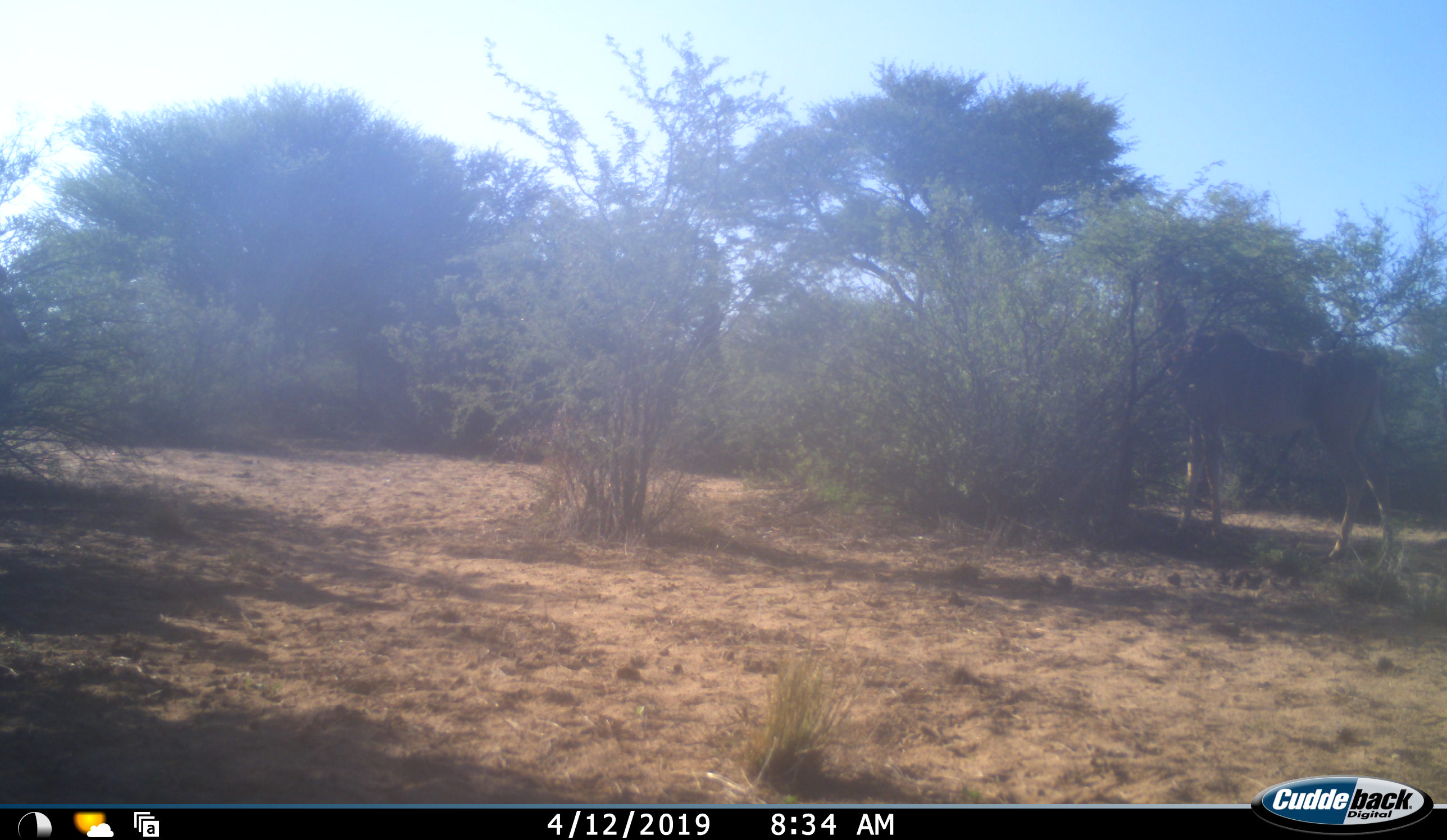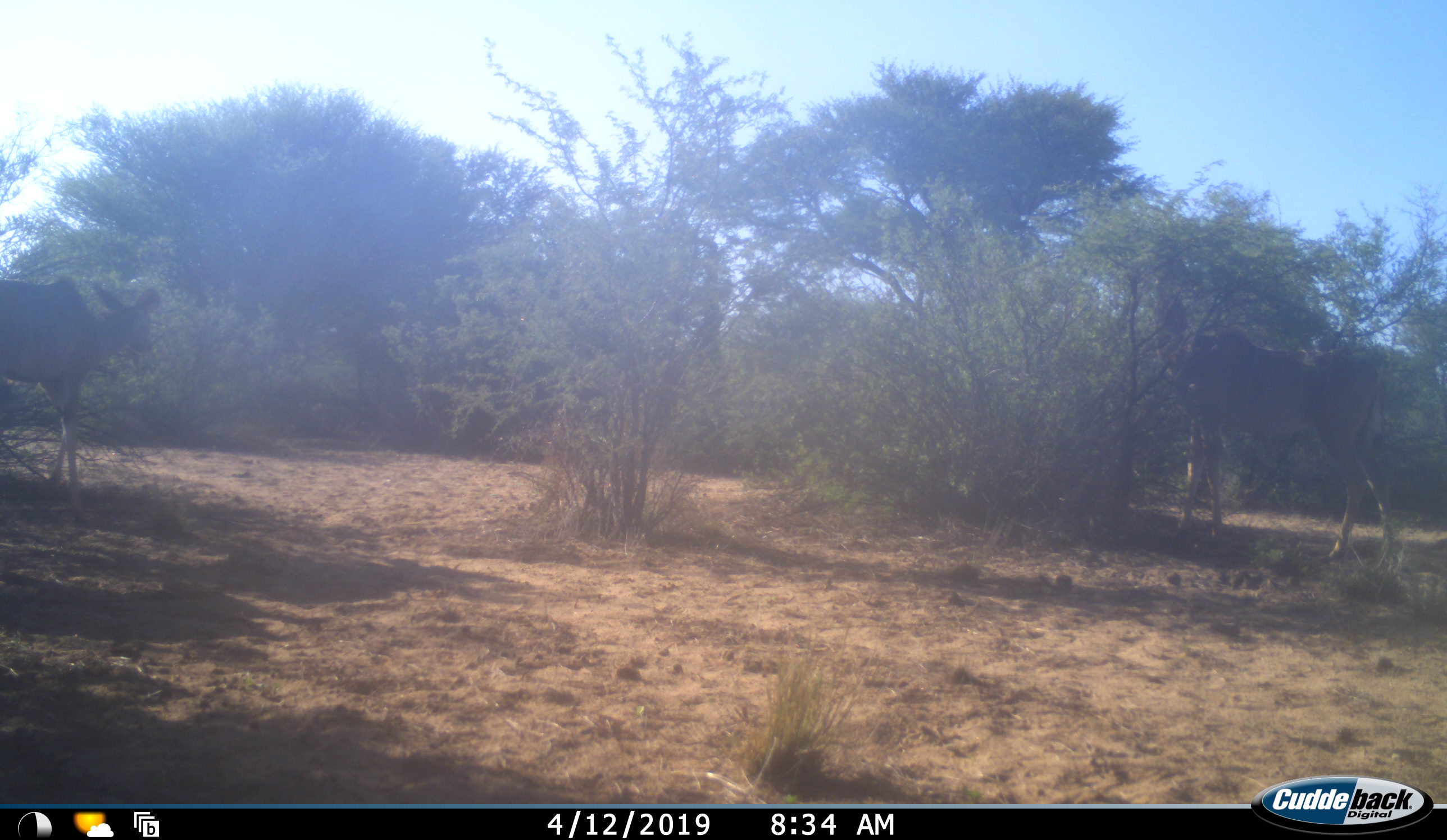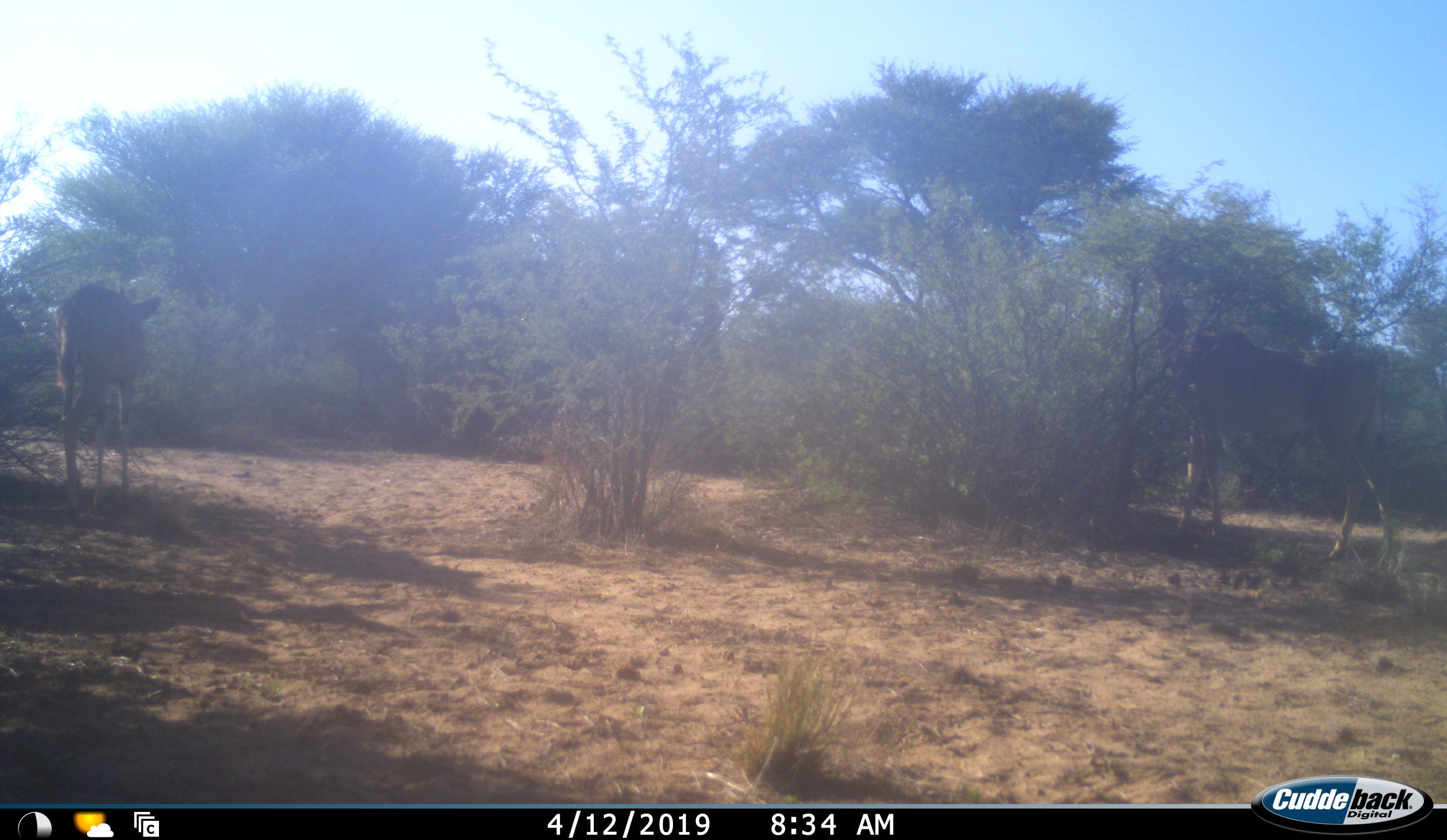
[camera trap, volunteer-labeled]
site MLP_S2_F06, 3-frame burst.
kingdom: Animalia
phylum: Chordata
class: Mammalia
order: Artiodactyla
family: Bovidae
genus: Tragelaphus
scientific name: Tragelaphus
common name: kudu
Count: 2.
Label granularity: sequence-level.